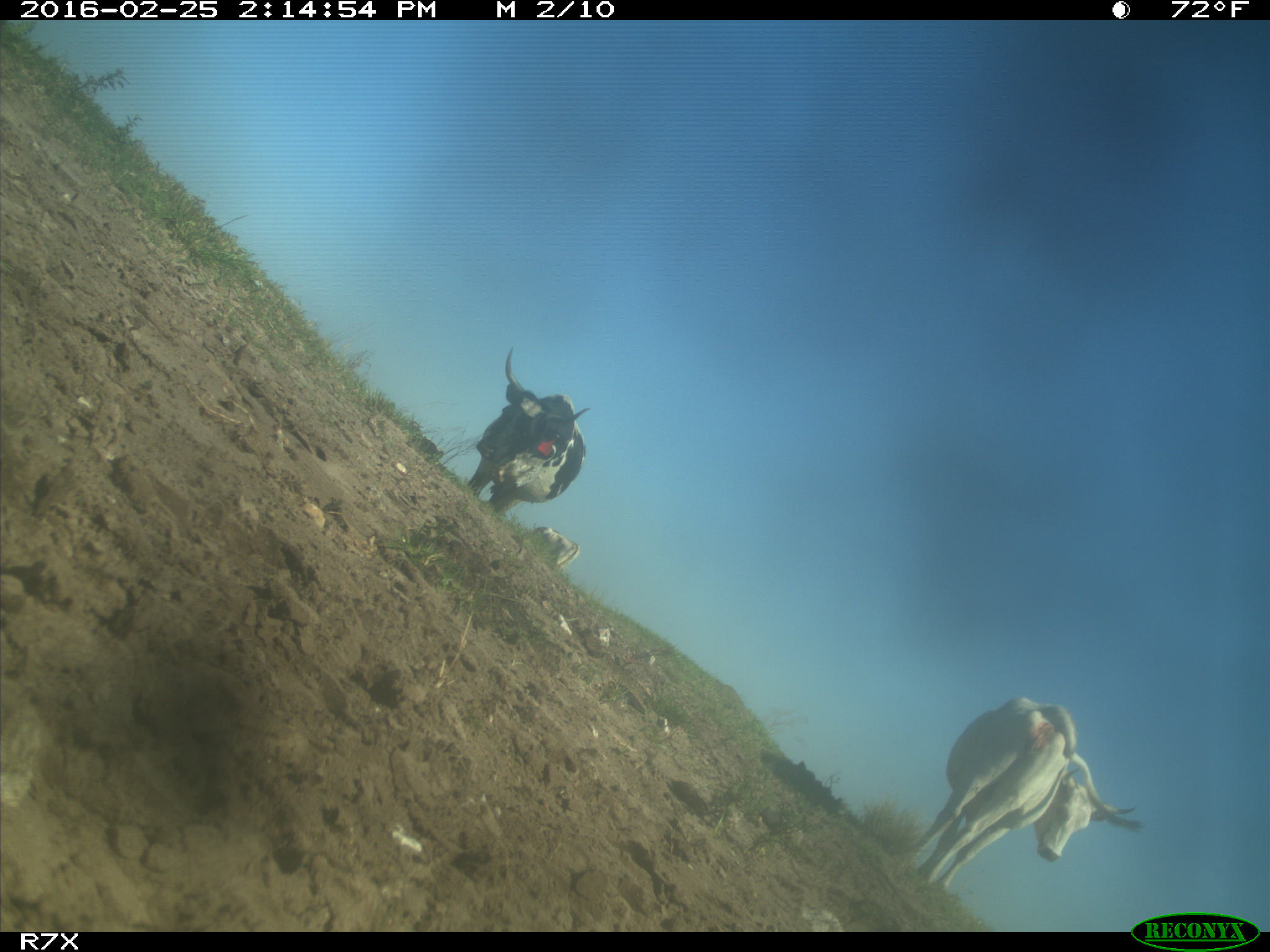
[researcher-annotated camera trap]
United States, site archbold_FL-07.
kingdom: Animalia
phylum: Chordata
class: Mammalia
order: Artiodactyla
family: Bovidae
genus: Bos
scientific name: Bos taurus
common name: domestic cow